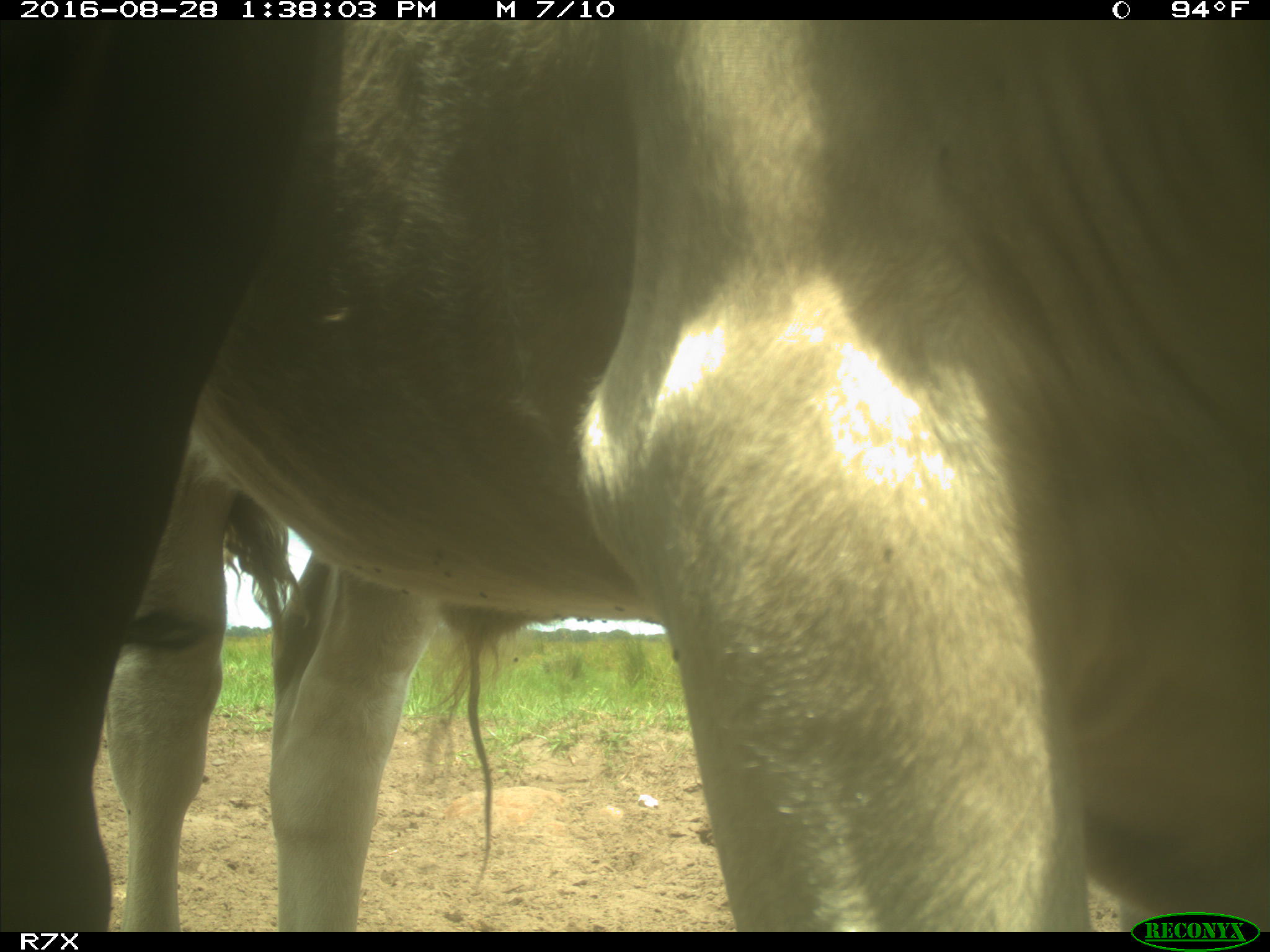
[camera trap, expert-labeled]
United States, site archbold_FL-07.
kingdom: Animalia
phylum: Chordata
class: Mammalia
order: Artiodactyla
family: Bovidae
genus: Bos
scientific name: Bos taurus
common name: domestic cow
Bos taurus (domestic cow).